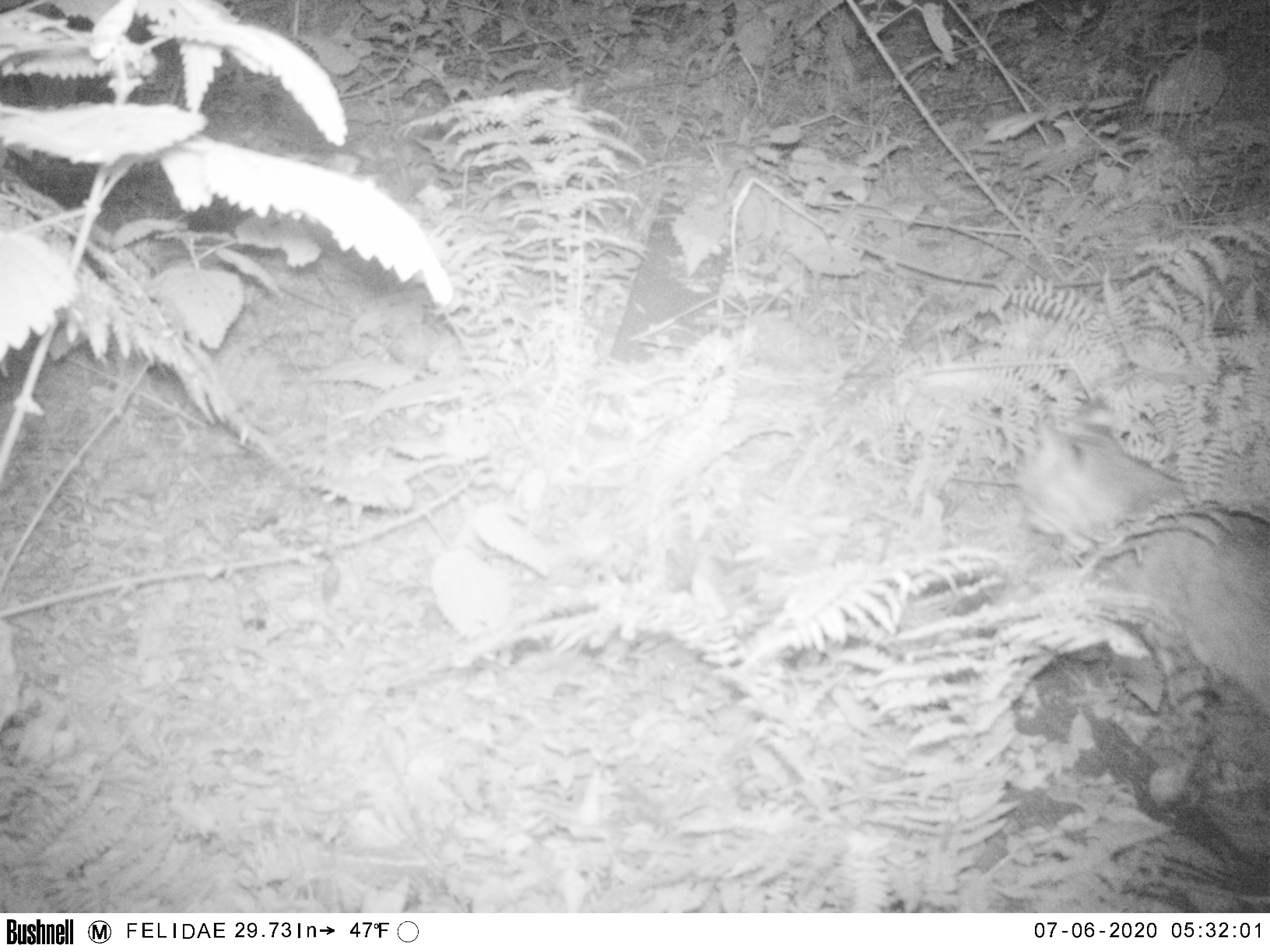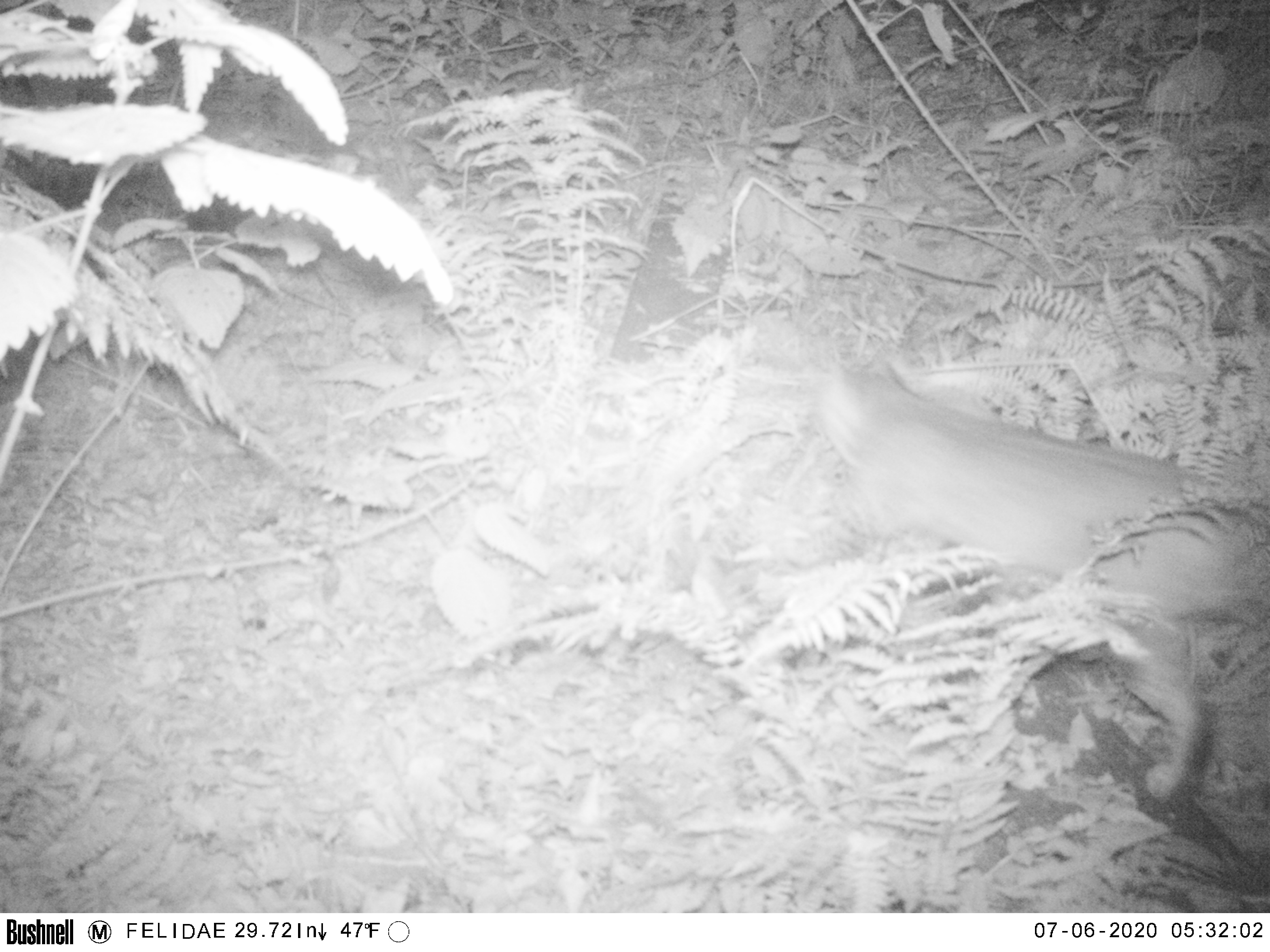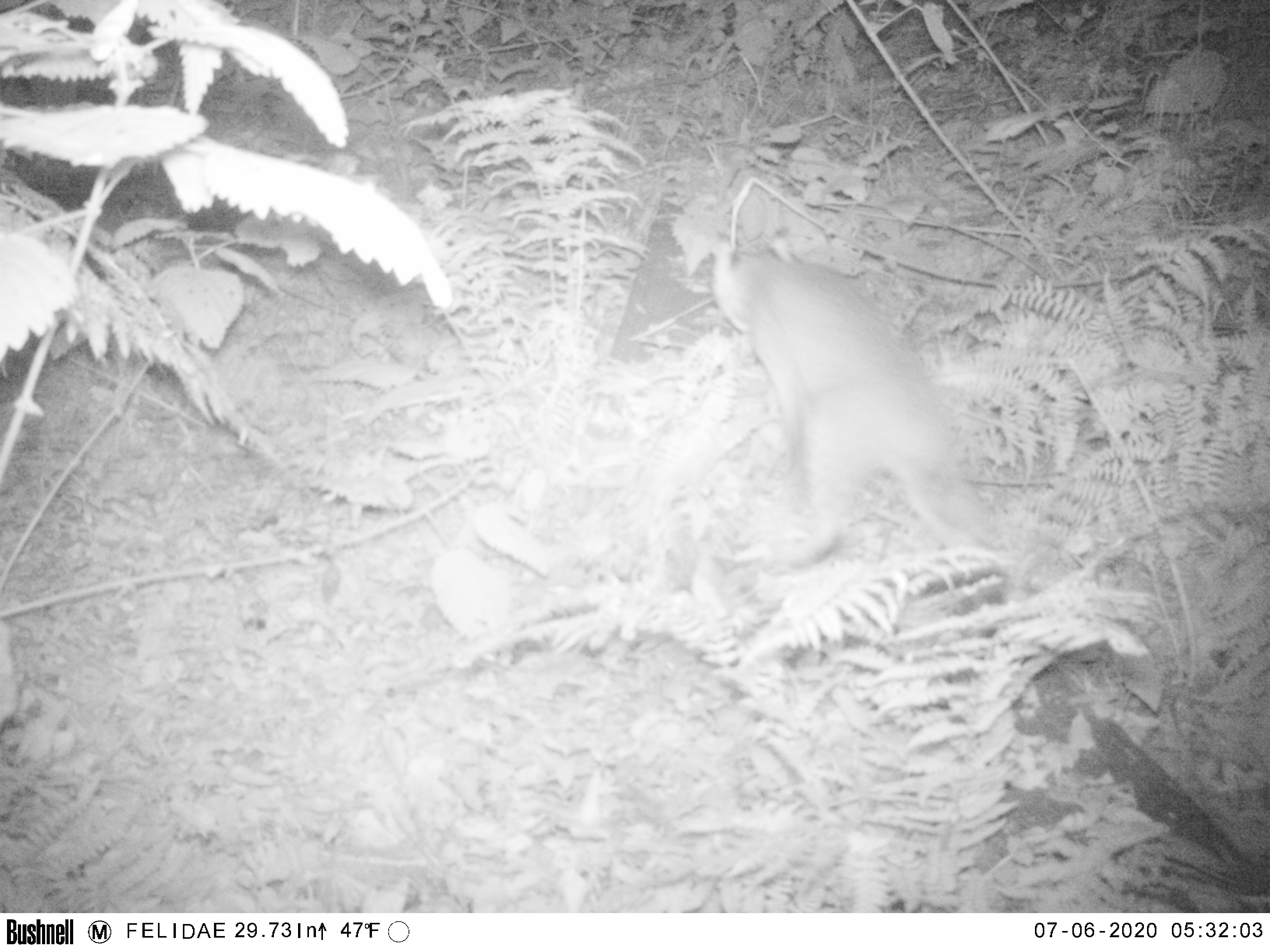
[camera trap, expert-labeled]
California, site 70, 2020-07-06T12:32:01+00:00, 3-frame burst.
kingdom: Animalia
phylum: Chordata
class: Mammalia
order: Carnivora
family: Felidae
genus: Lynx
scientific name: Lynx rufus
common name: bobcat